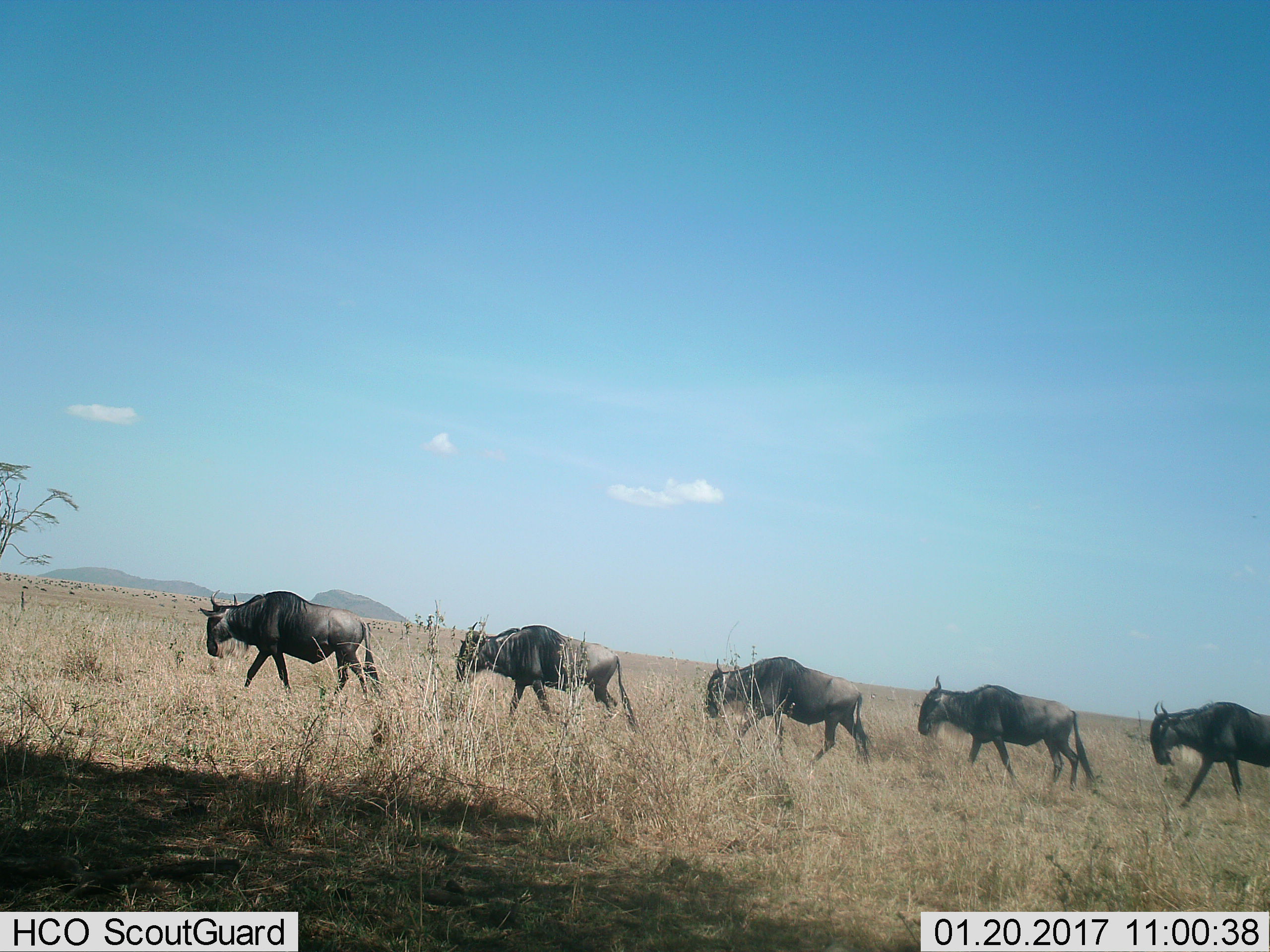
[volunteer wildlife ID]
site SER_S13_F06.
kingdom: Animalia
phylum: Chordata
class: Mammalia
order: Artiodactyla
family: Bovidae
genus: Connochaetes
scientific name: Connochaetes taurinus taurinus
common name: blue wildebeest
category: wildebeestblue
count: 5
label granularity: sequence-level